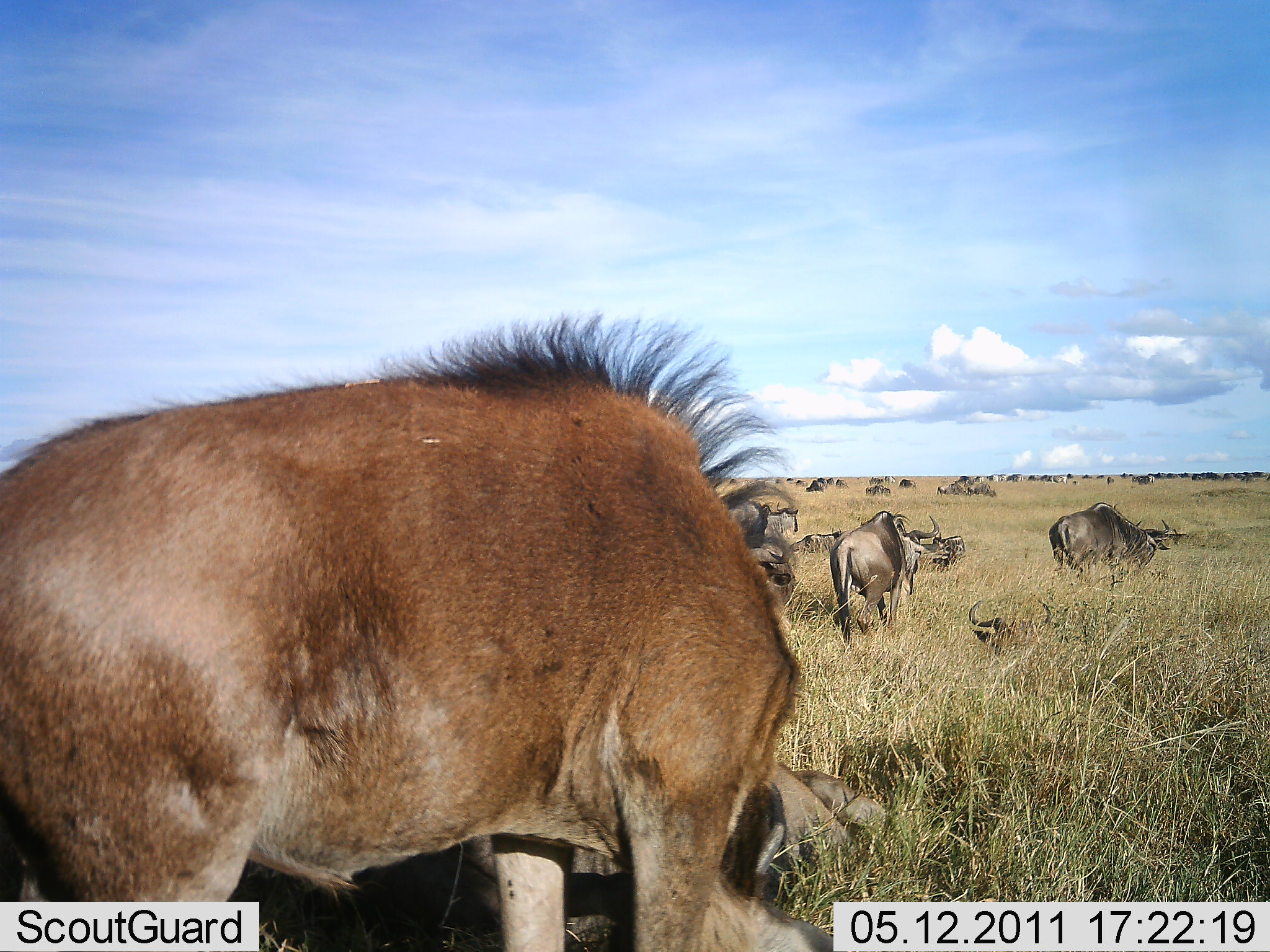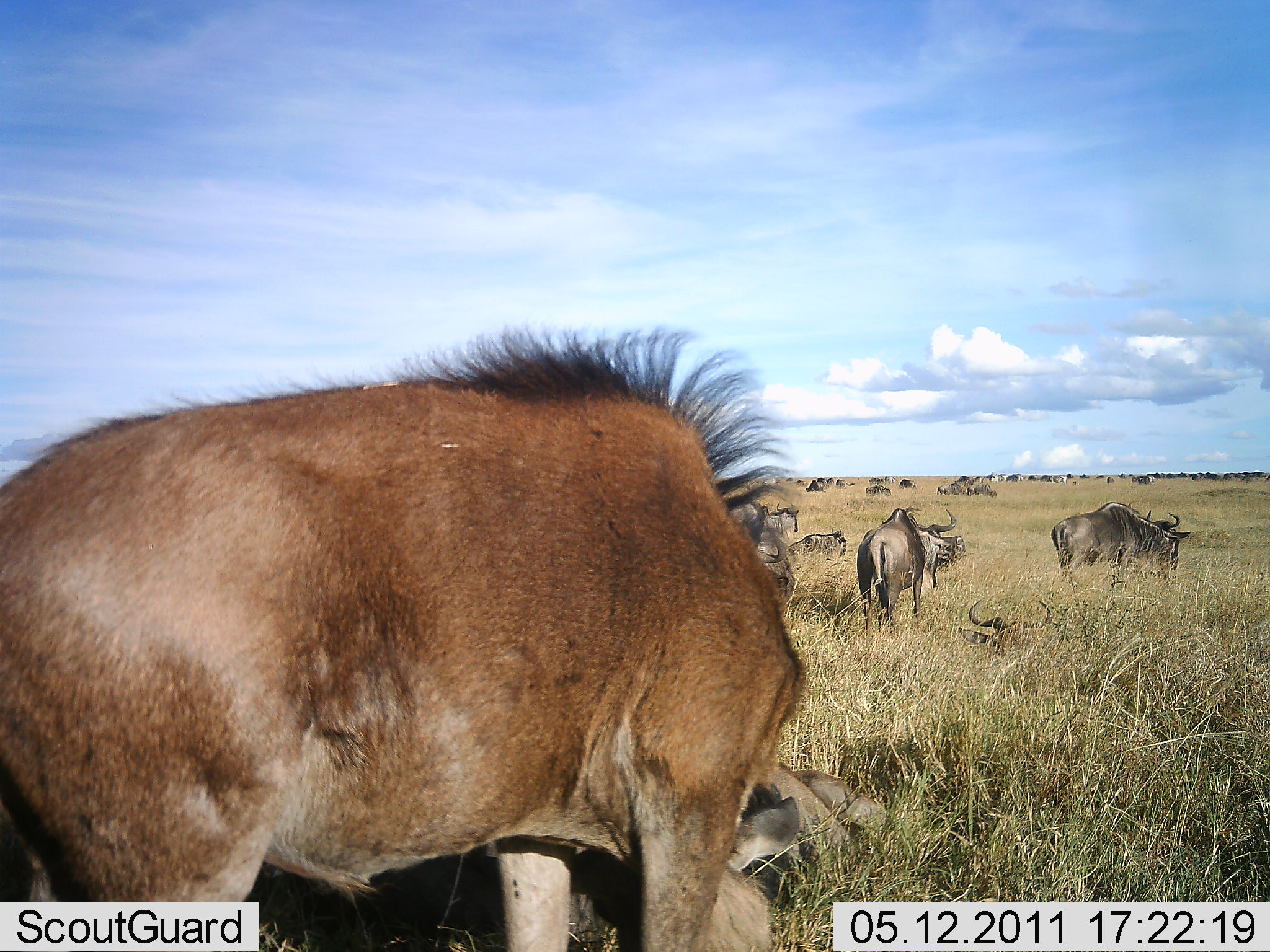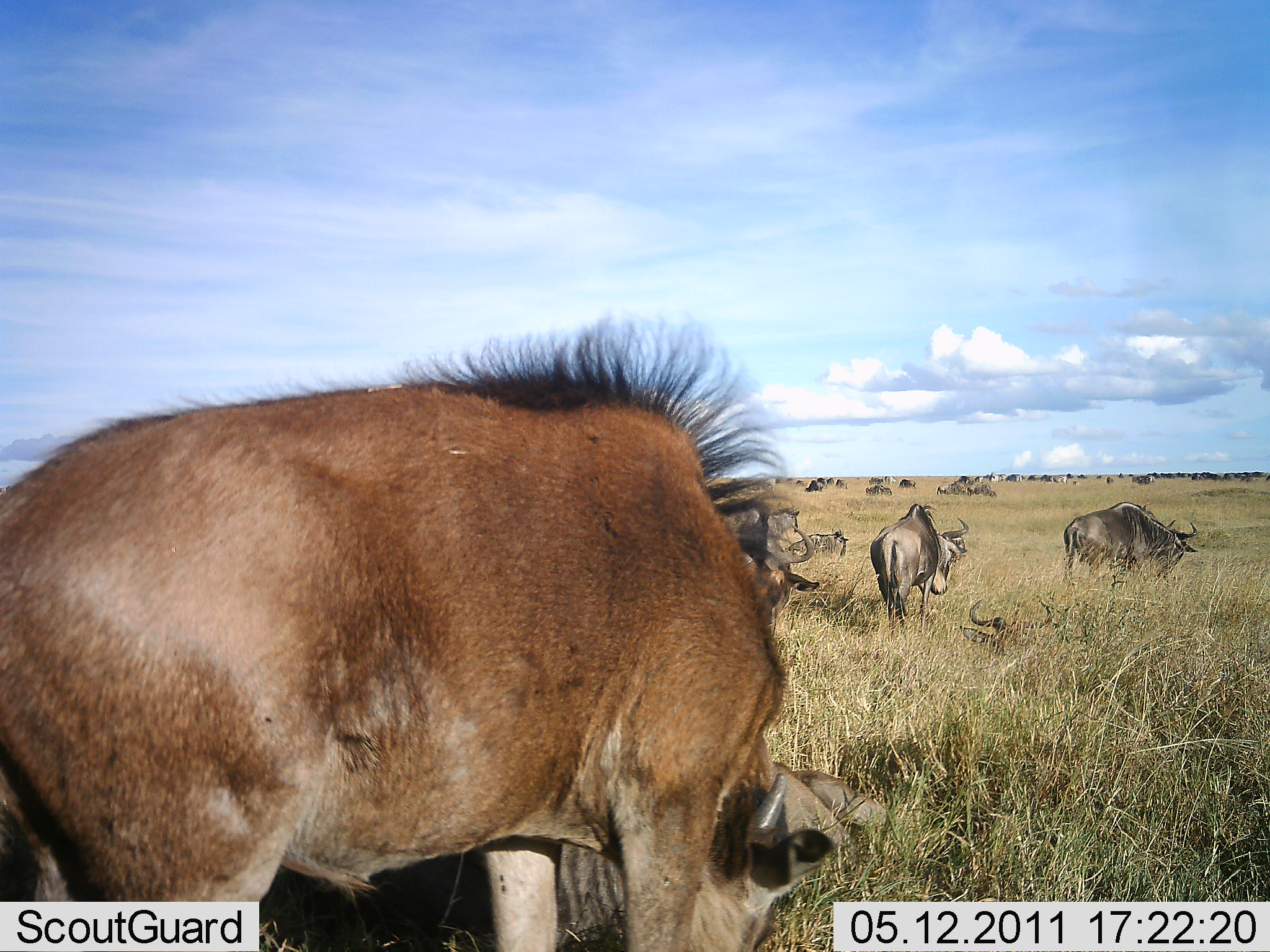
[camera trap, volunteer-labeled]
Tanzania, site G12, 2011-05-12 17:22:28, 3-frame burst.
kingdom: Animalia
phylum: Chordata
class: Mammalia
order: Artiodactyla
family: Bovidae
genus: Connochaetes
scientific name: Connochaetes taurinus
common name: blue wildebeest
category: wildebeest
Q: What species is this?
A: Wildebeest (blue wildebeest) (Connochaetes taurinus).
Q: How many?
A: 11-50.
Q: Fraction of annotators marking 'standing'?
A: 69%.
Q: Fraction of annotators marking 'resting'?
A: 77%.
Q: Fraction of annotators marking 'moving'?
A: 38%.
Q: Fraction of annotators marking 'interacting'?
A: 0%.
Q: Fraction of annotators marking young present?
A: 15%.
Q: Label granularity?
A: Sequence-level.